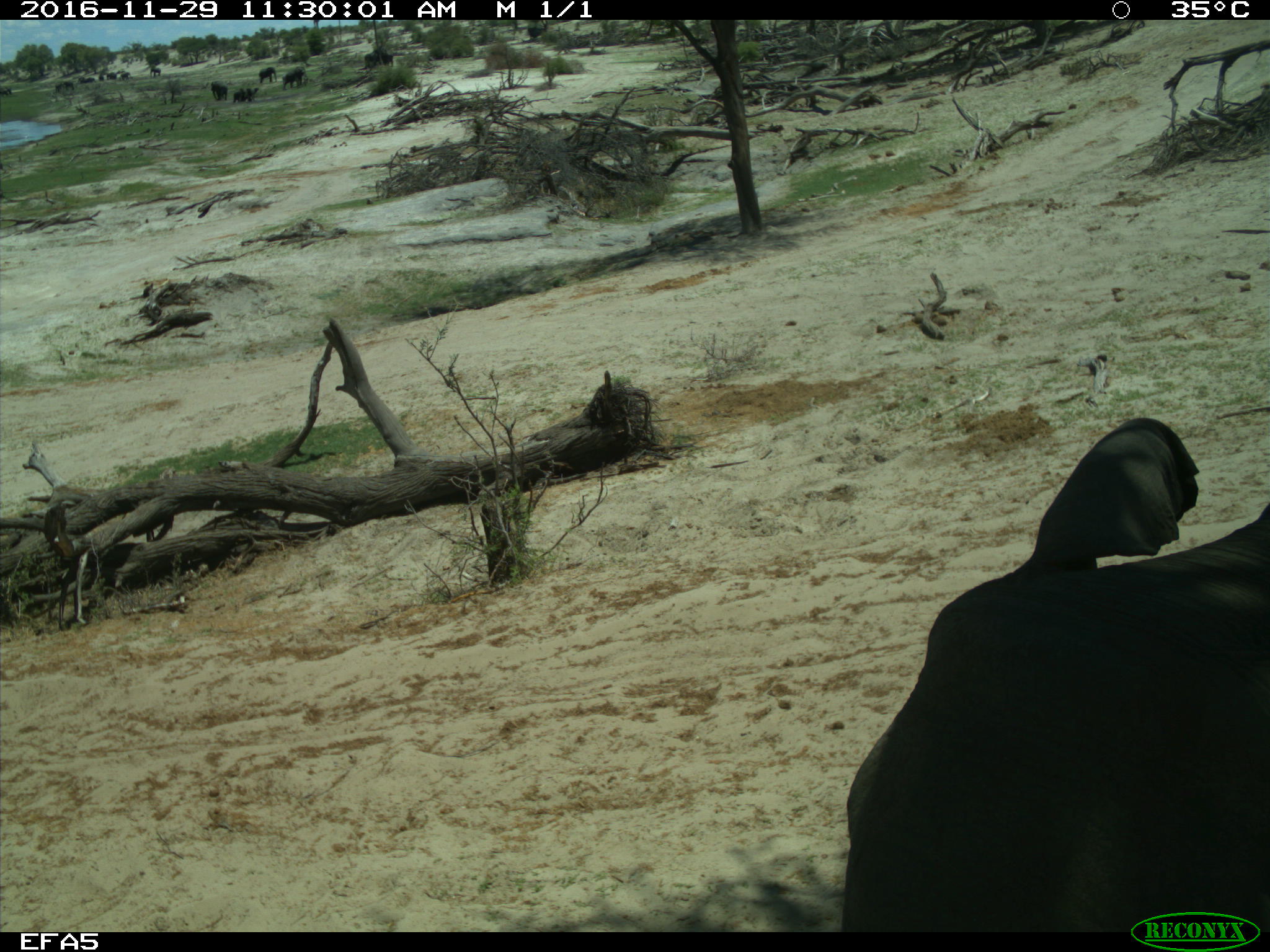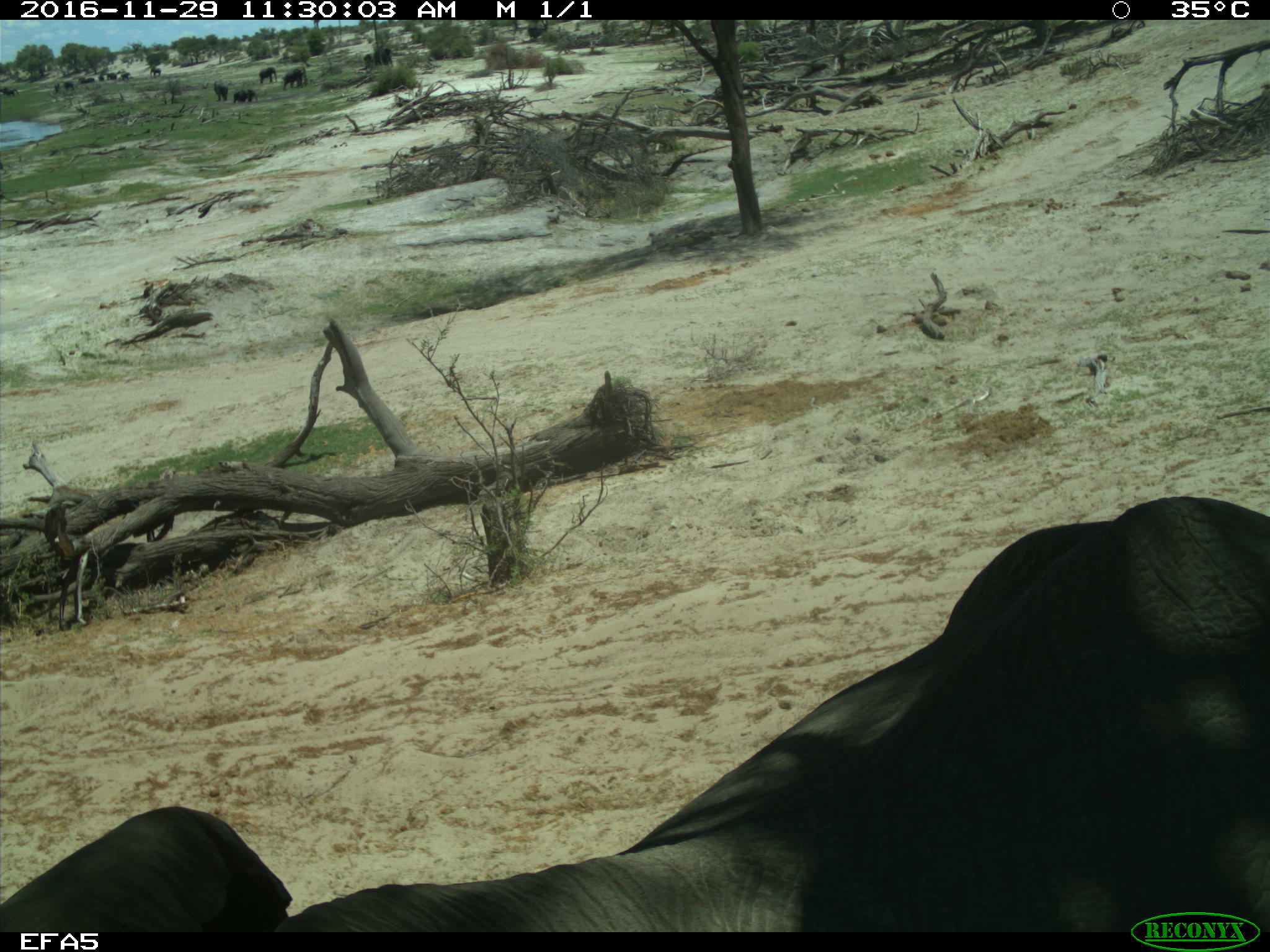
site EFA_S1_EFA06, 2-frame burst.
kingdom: Animalia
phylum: Chordata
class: Mammalia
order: Proboscidea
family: Elephantidae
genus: Loxodonta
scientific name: Loxodonta africana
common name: african bush elephant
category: elephant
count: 1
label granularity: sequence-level